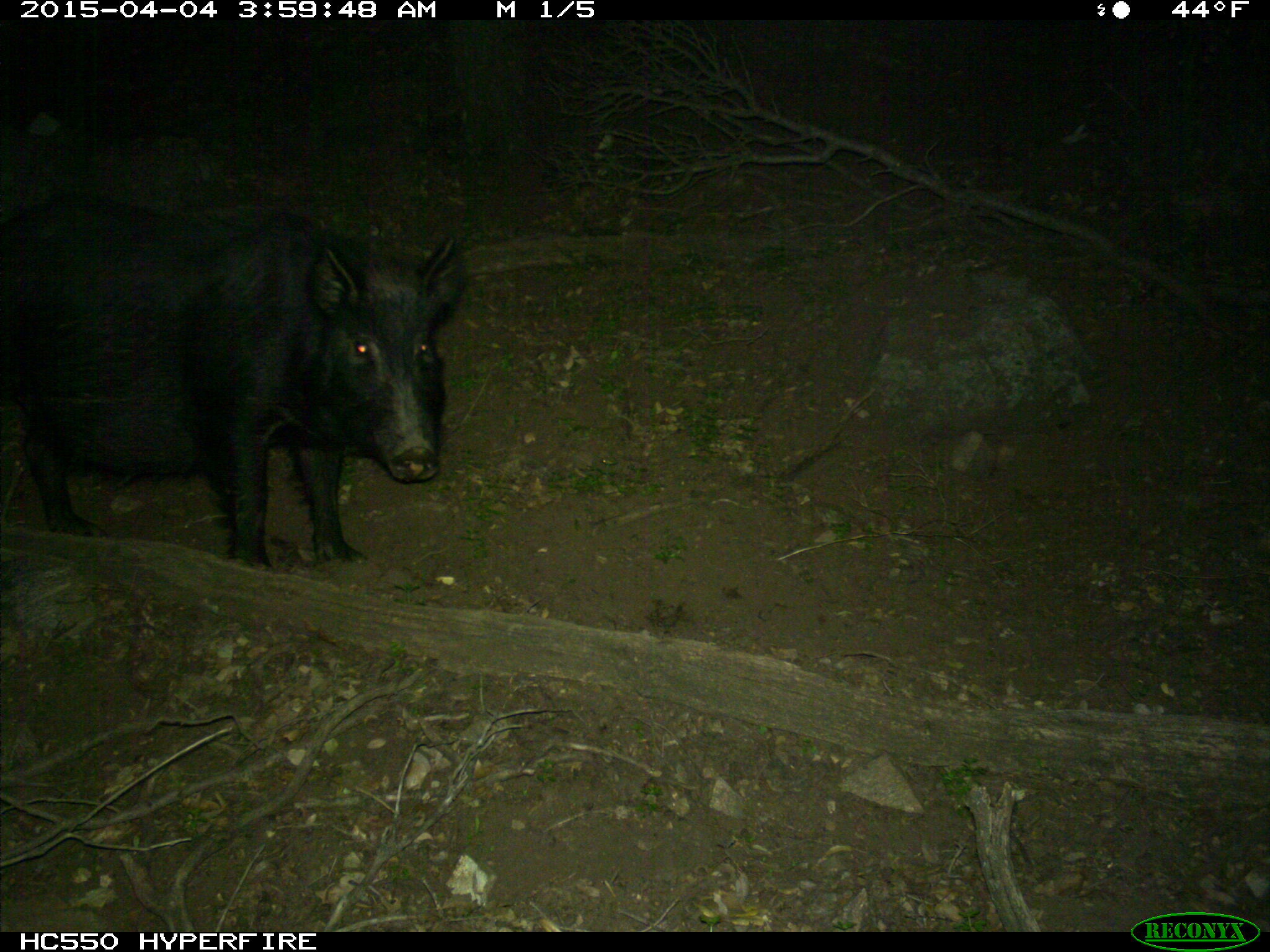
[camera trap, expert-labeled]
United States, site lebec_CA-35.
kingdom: Animalia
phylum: Chordata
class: Mammalia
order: Artiodactyla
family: Suidae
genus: Sus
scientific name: Sus scrofa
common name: wild boar